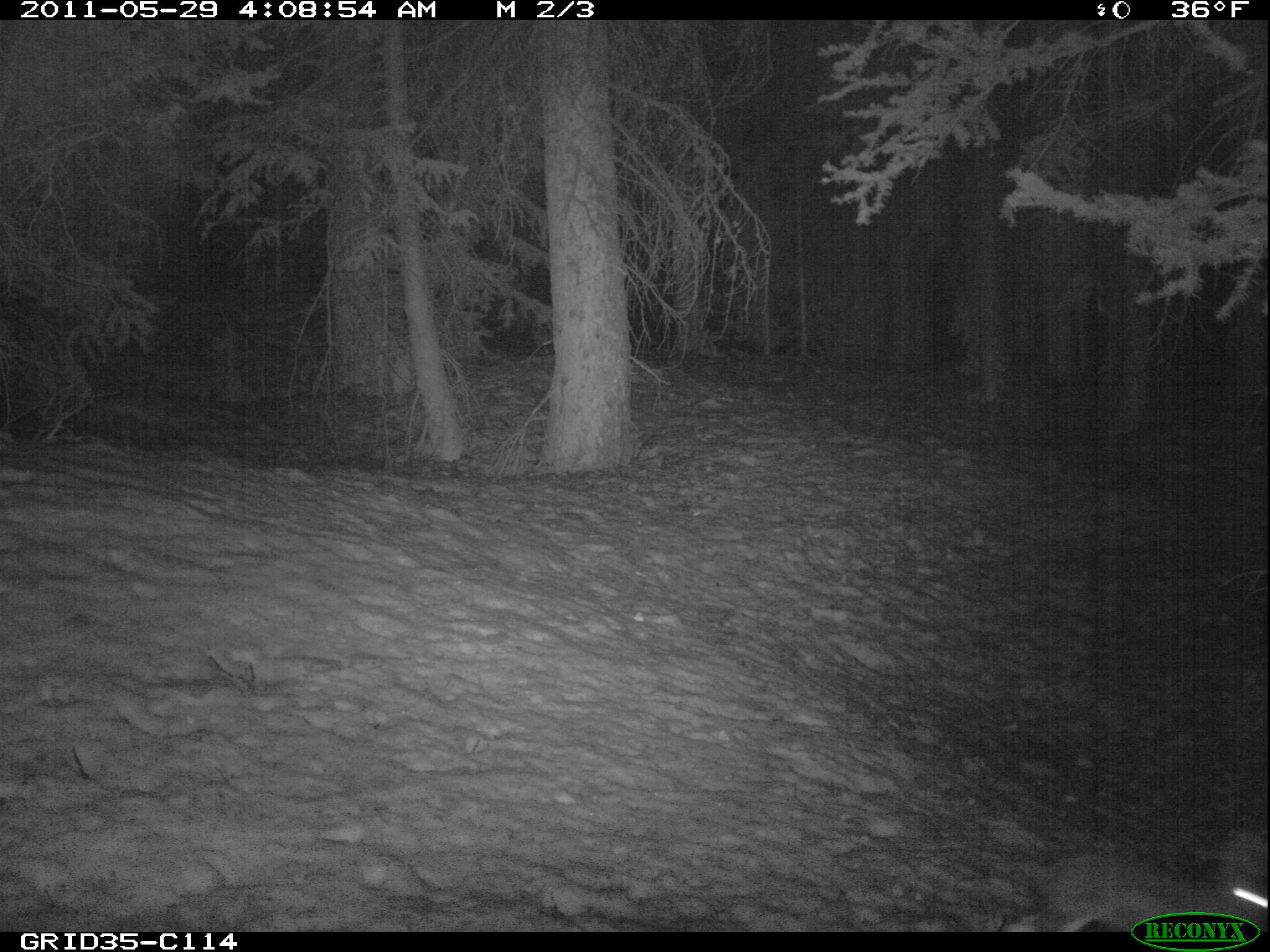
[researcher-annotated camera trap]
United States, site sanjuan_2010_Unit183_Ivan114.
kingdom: Animalia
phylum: Chordata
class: Mammalia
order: Lagomorpha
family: Leporidae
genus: Lepus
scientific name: Lepus americanus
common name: snowshoe hare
Lepus americanus (snowshoe hare).